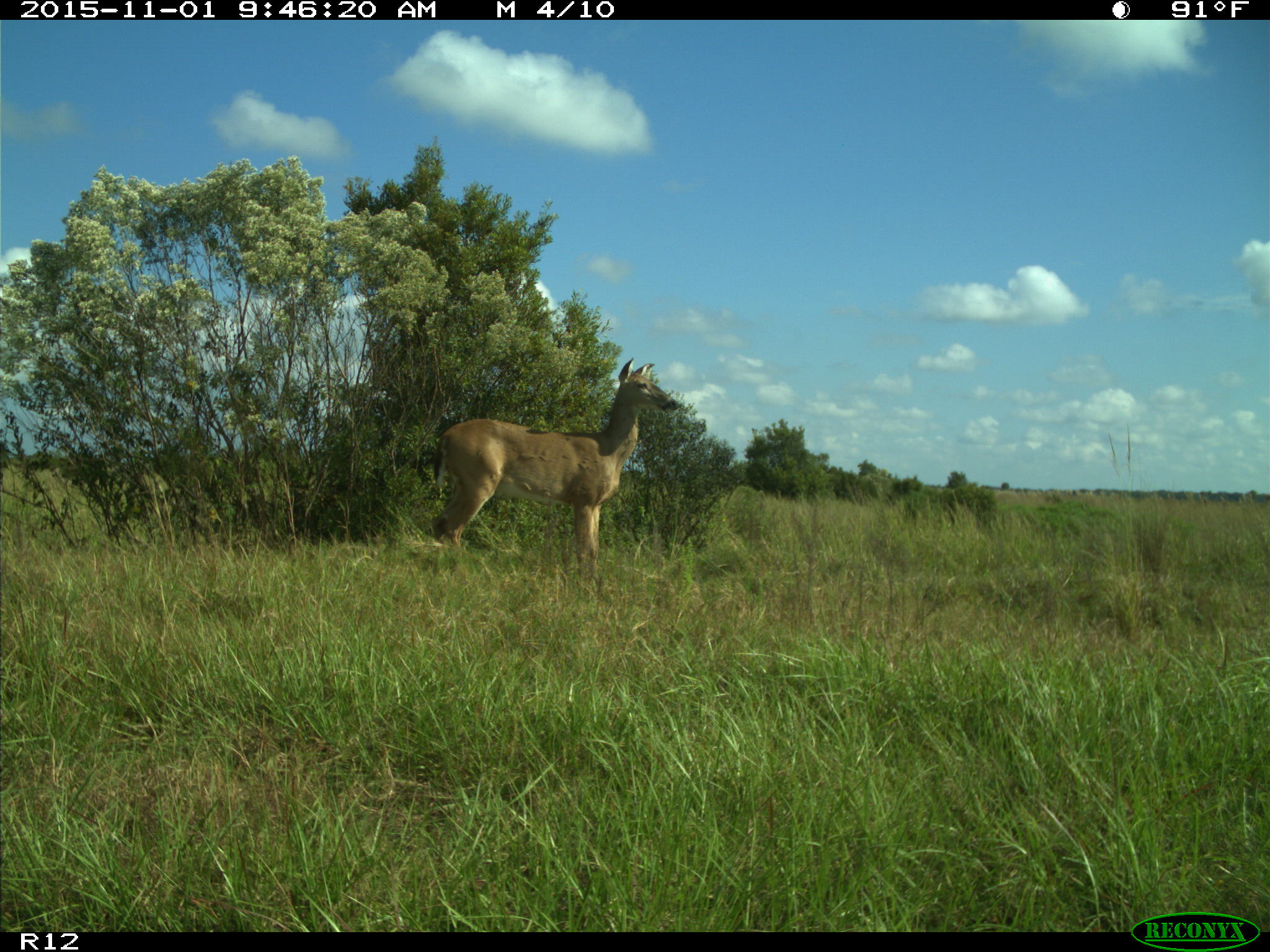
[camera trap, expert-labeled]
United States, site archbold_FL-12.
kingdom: Animalia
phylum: Chordata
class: Mammalia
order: Artiodactyla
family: Cervidae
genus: Odocoileus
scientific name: Odocoileus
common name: deer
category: unidentified deer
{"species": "unidentified deer (deer) (Odocoileus)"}